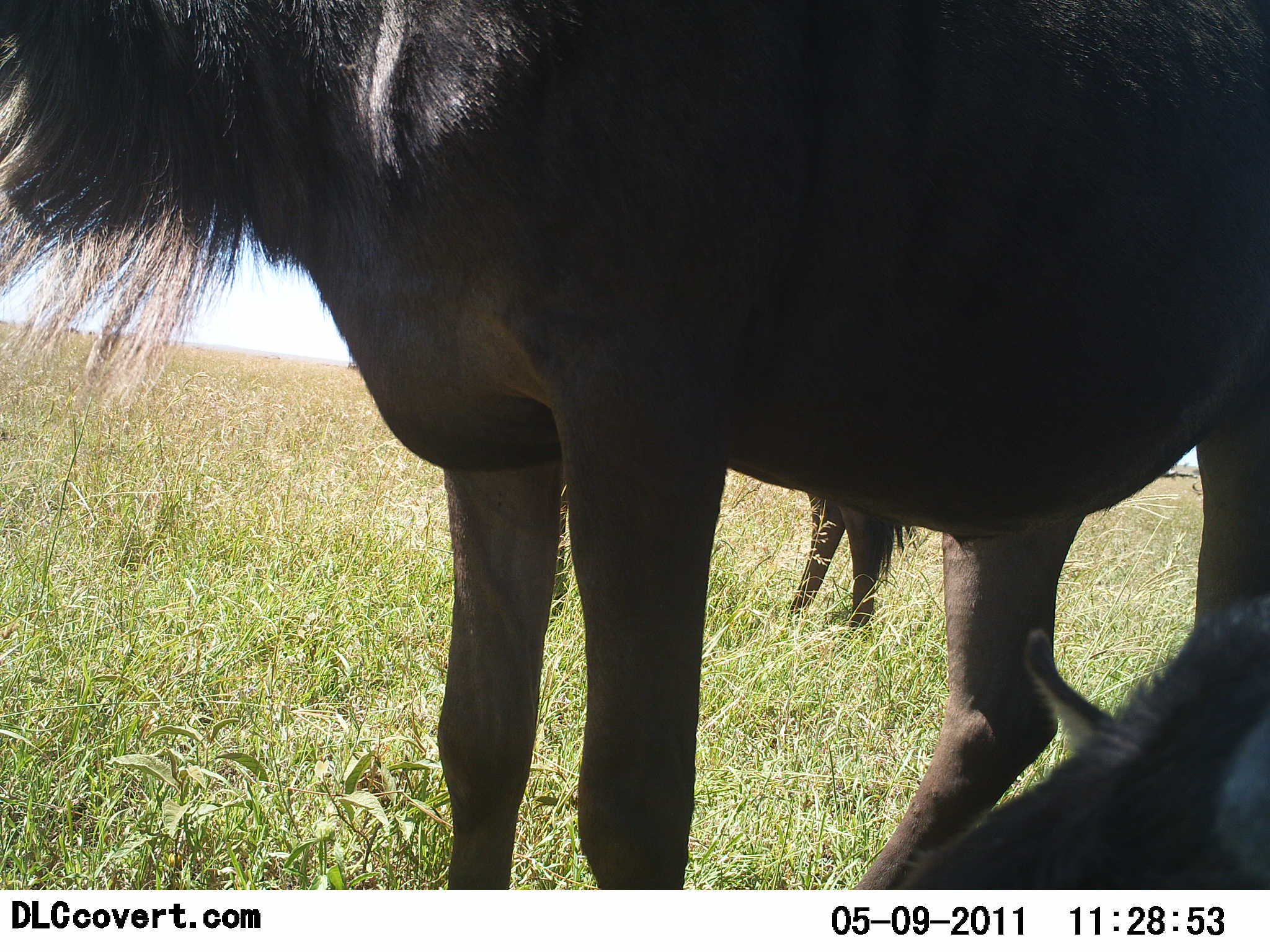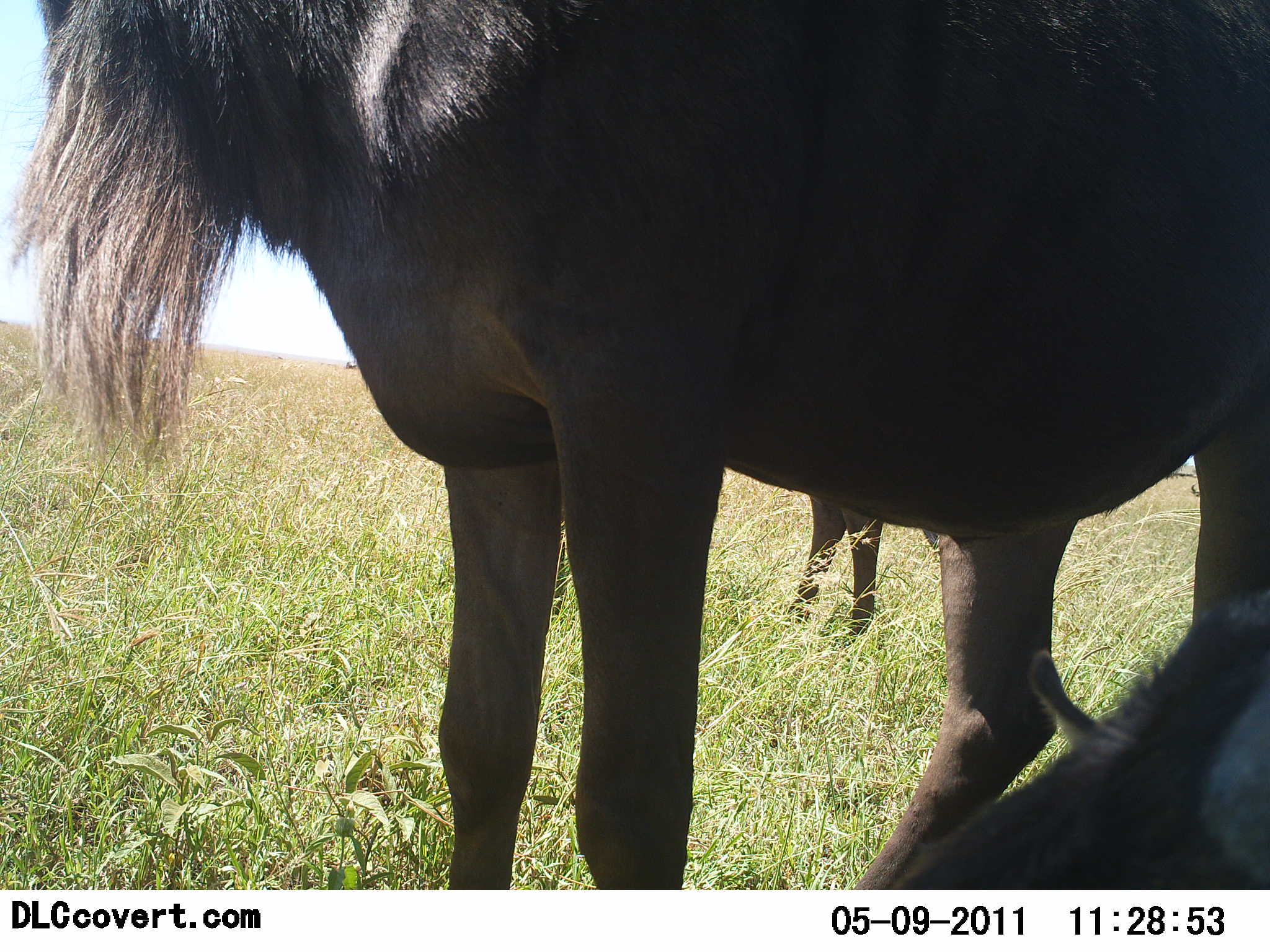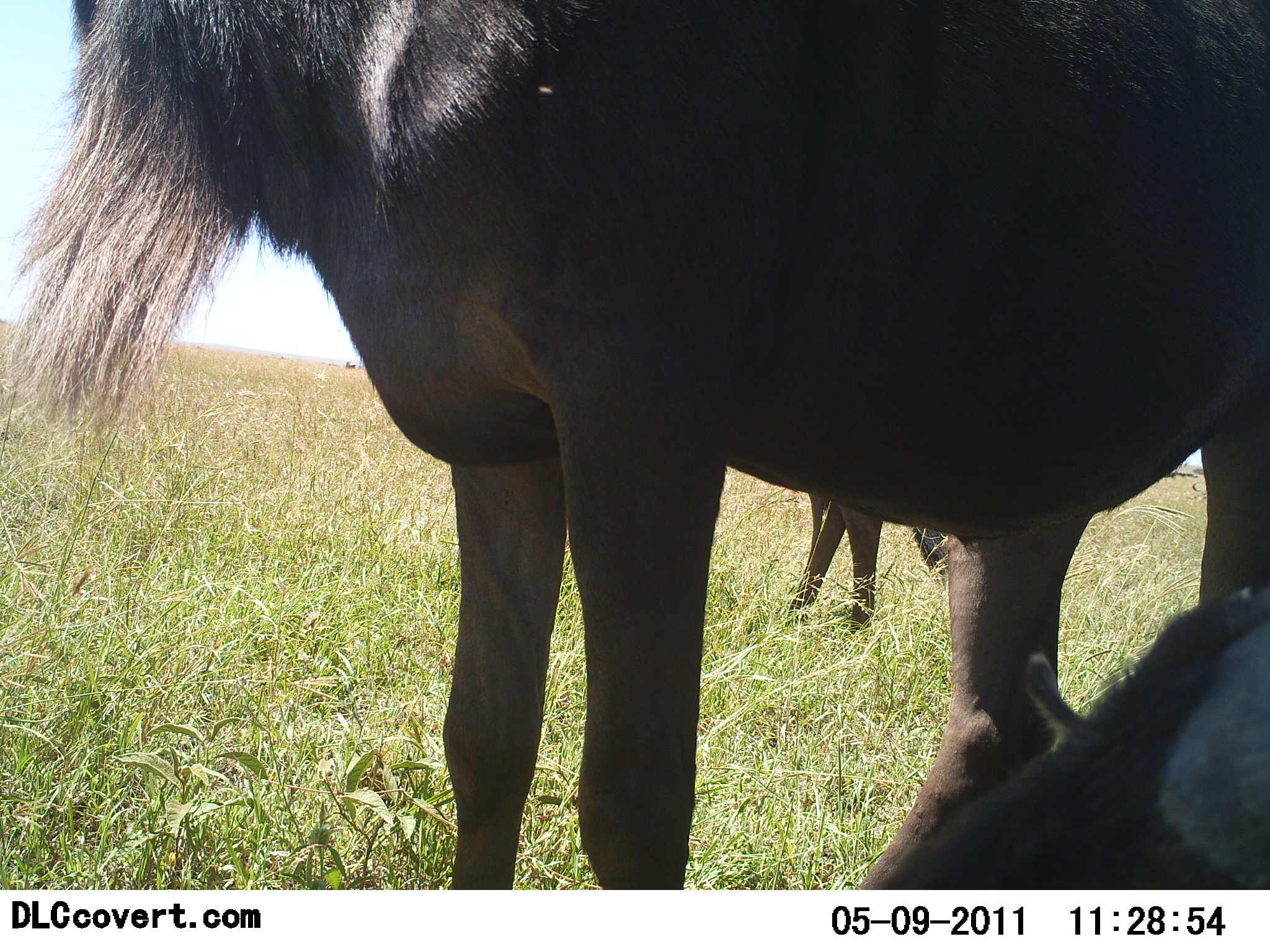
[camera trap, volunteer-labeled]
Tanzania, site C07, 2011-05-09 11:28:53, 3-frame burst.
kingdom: Animalia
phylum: Chordata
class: Mammalia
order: Artiodactyla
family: Bovidae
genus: Connochaetes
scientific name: Connochaetes taurinus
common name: blue wildebeest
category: wildebeest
Wildebeest (blue wildebeest) (Connochaetes taurinus), count 3. Behavior (volunteer vote fractions): standing 100%, resting 55%, moving 0%, interacting 0%. Young present (vote fraction): 9%. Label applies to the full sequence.